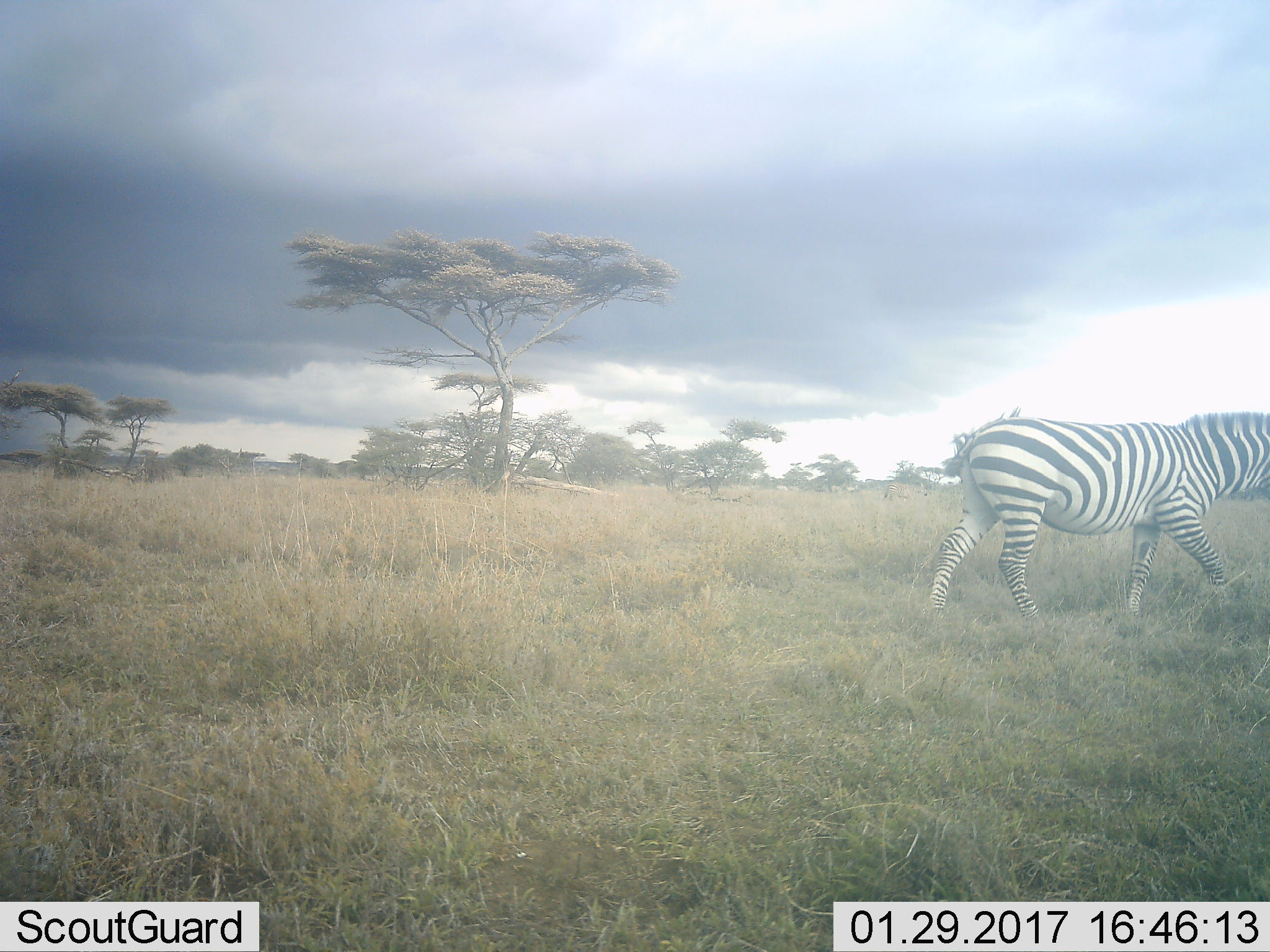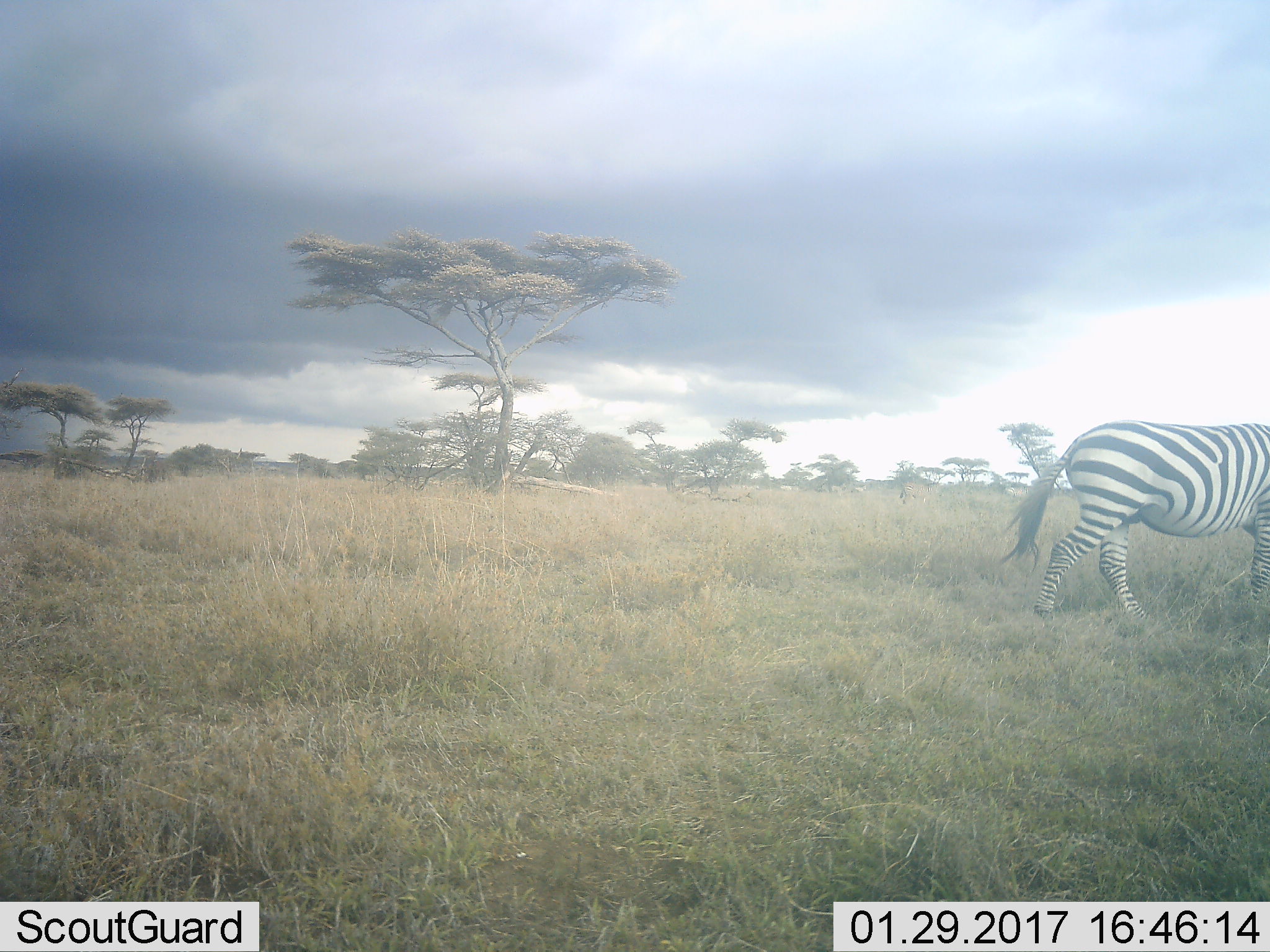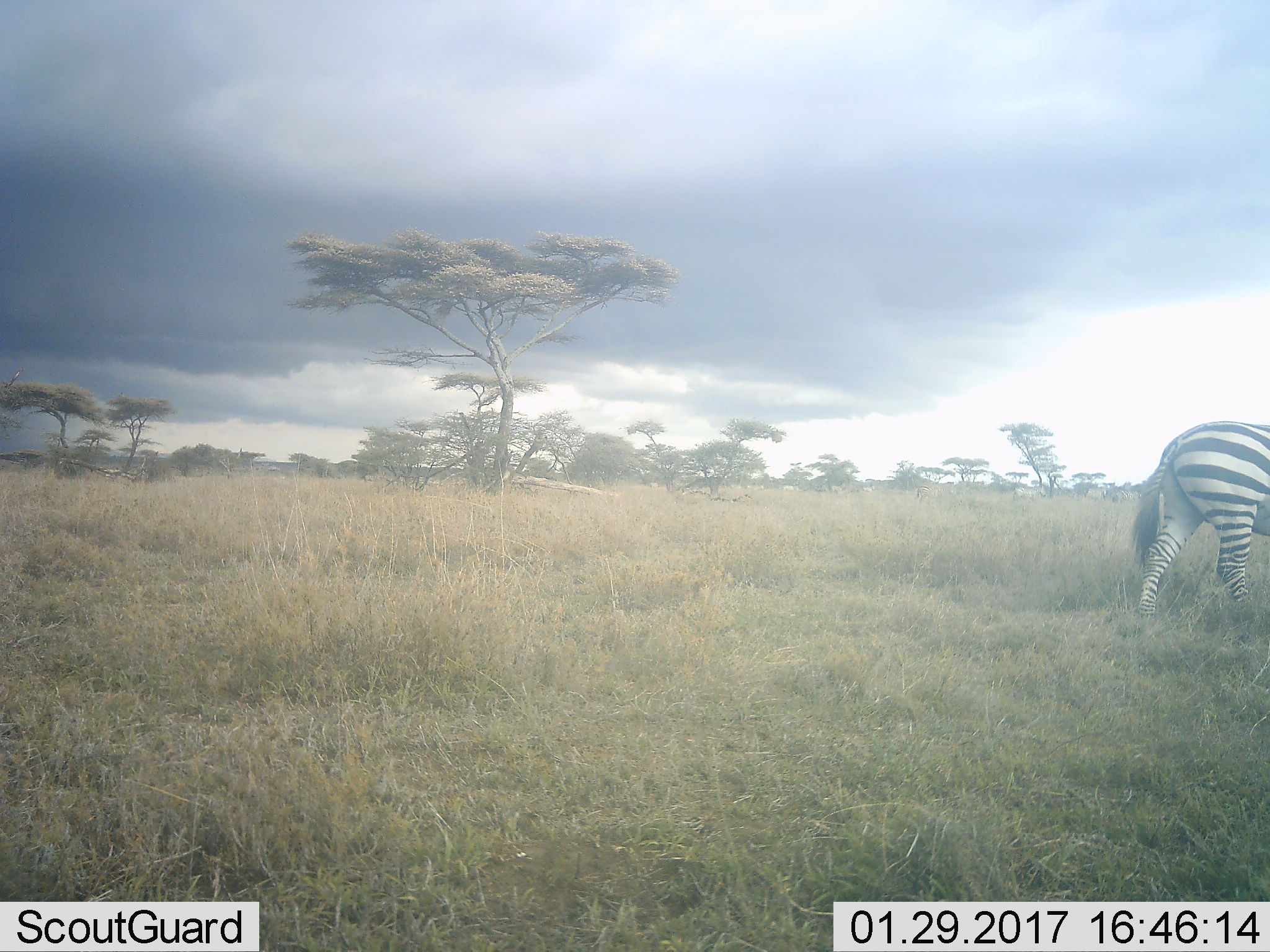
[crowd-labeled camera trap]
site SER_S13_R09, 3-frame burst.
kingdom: Animalia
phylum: Chordata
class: Mammalia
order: Perissodactyla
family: Equidae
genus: Equus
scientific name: Equus quagga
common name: plains zebra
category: zebraplains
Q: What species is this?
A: Zebraplains (plains zebra) (Equus quagga).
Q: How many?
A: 1.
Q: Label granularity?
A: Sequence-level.